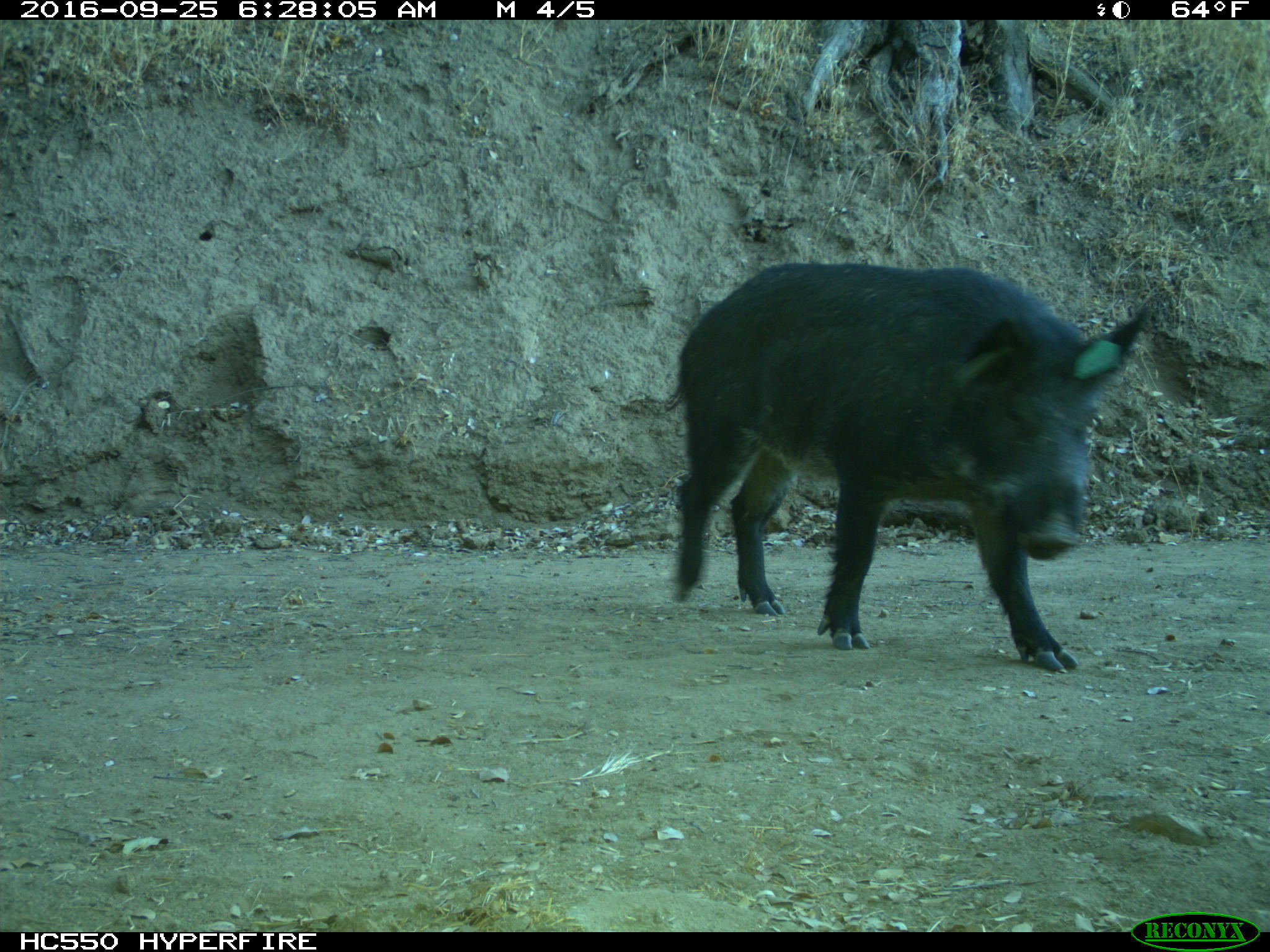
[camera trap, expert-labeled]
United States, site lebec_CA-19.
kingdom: Animalia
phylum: Chordata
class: Mammalia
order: Artiodactyla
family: Suidae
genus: Sus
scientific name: Sus scrofa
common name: wild boar